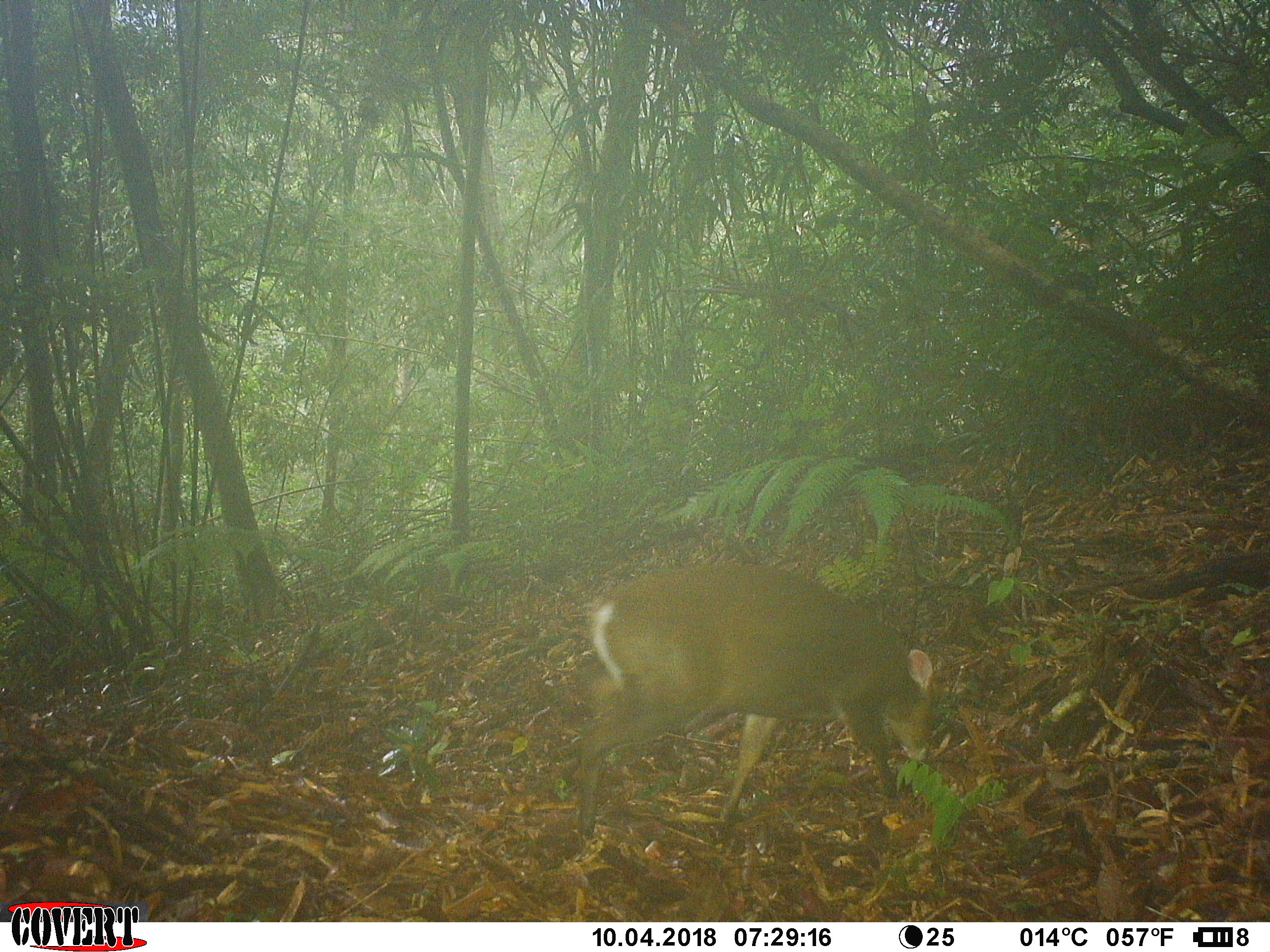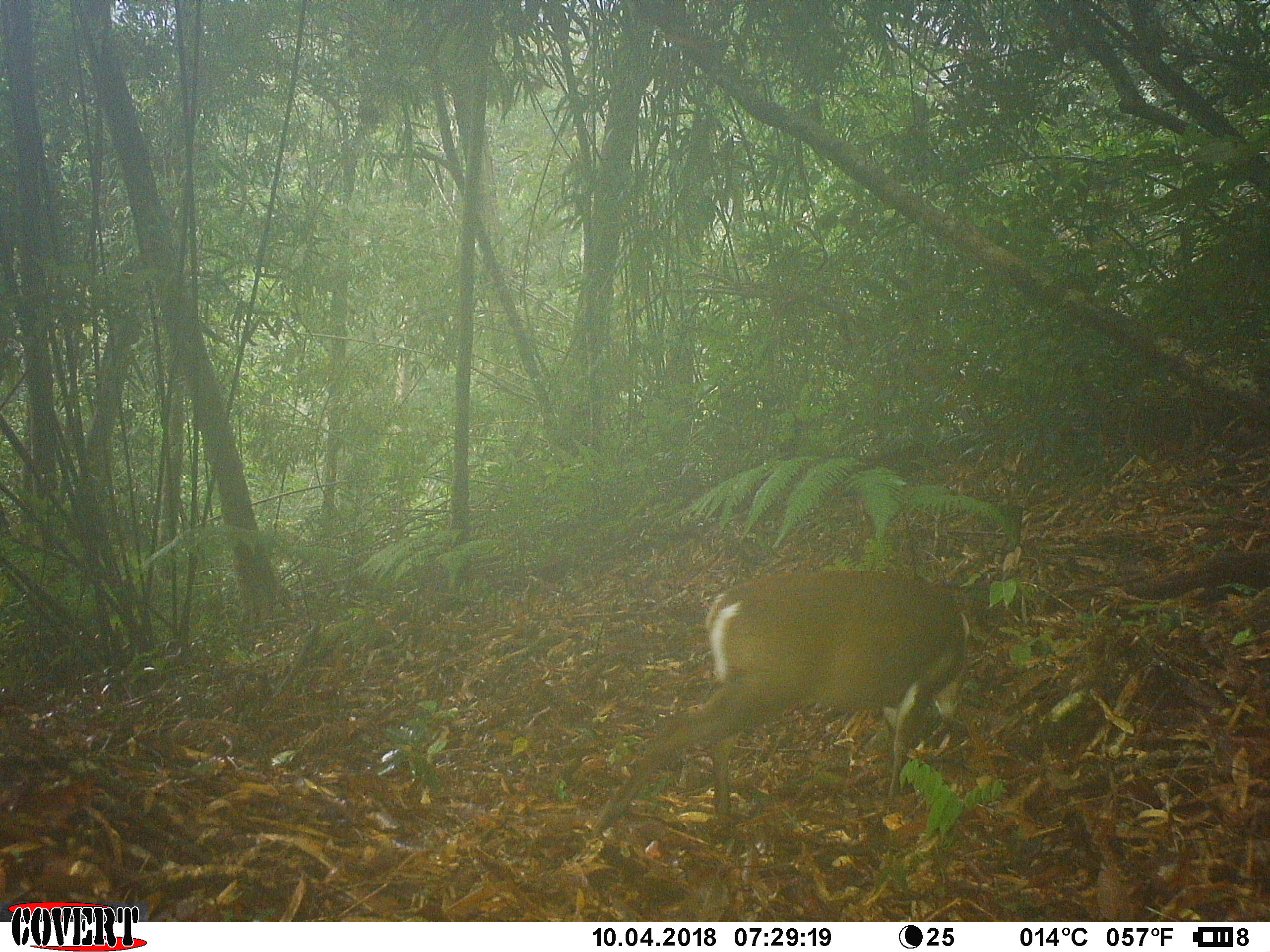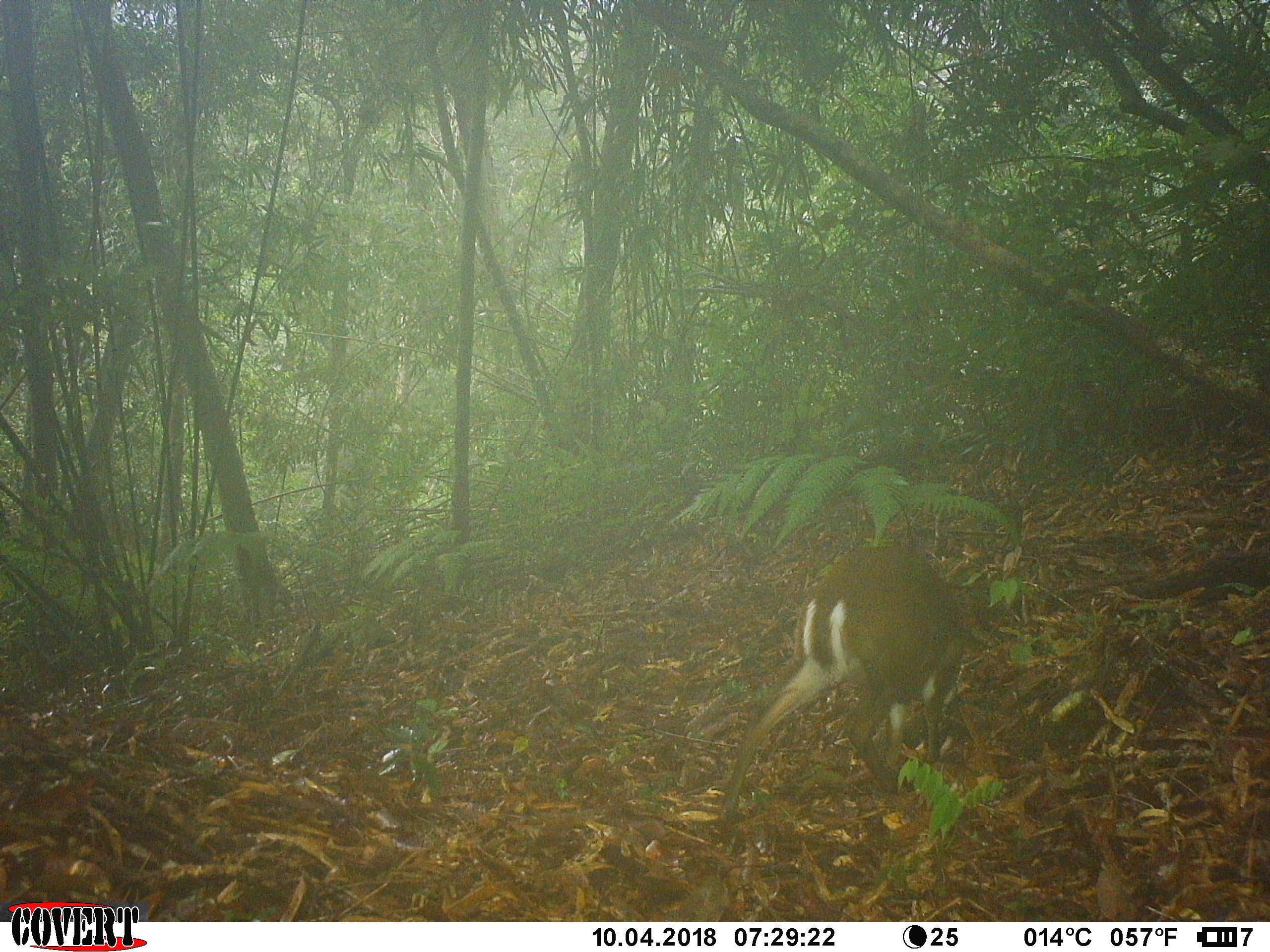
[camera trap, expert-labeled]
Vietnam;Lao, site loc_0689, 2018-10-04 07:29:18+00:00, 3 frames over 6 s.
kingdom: Animalia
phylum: Chordata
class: Mammalia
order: Artiodactyla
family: Cervidae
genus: Muntiacus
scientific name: Muntiacus rooseveltorum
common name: roosevelt's muntjac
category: roosevelts muntjac group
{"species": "roosevelts muntjac group (roosevelt's muntjac) (Muntiacus rooseveltorum)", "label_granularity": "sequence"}